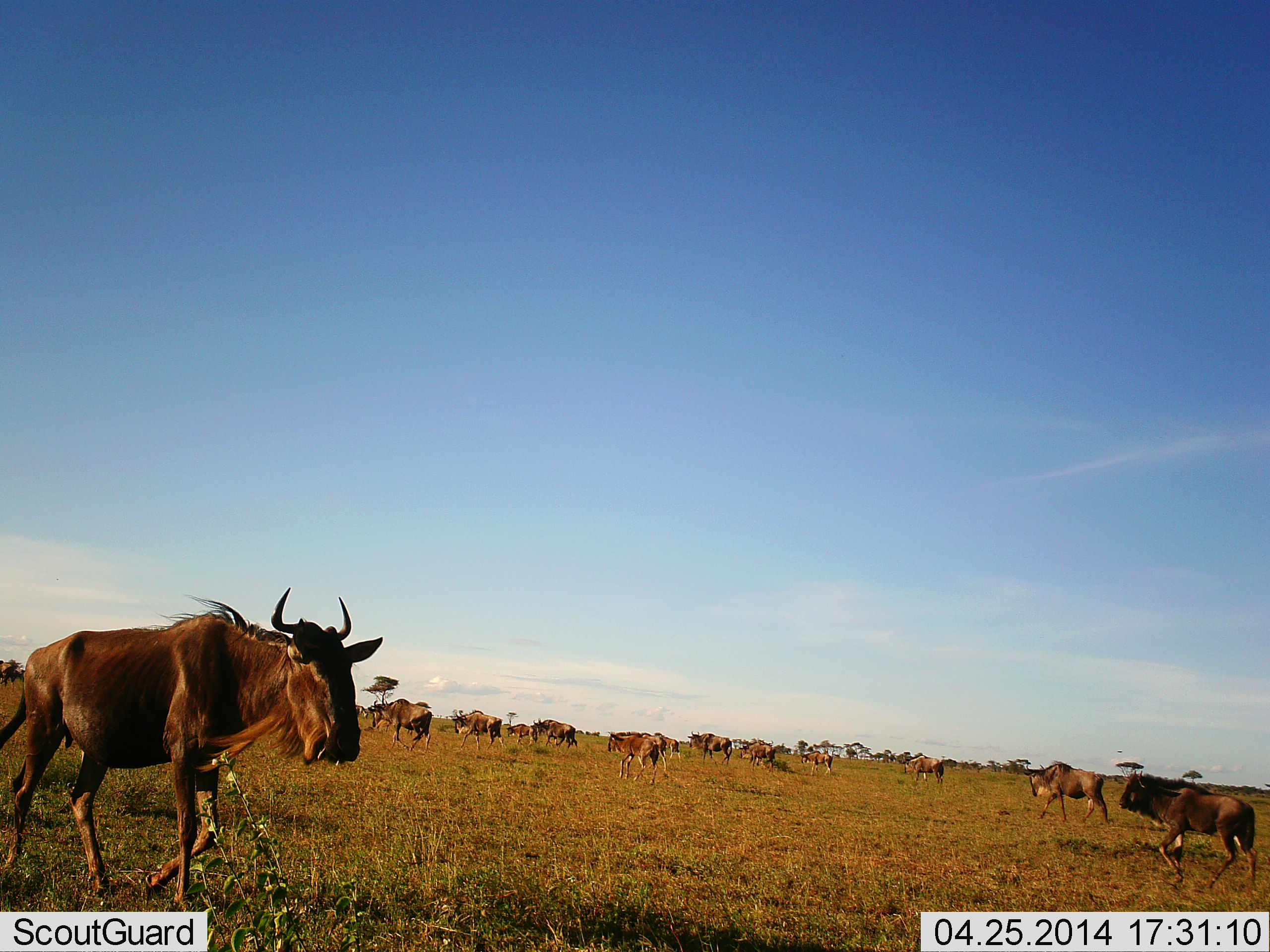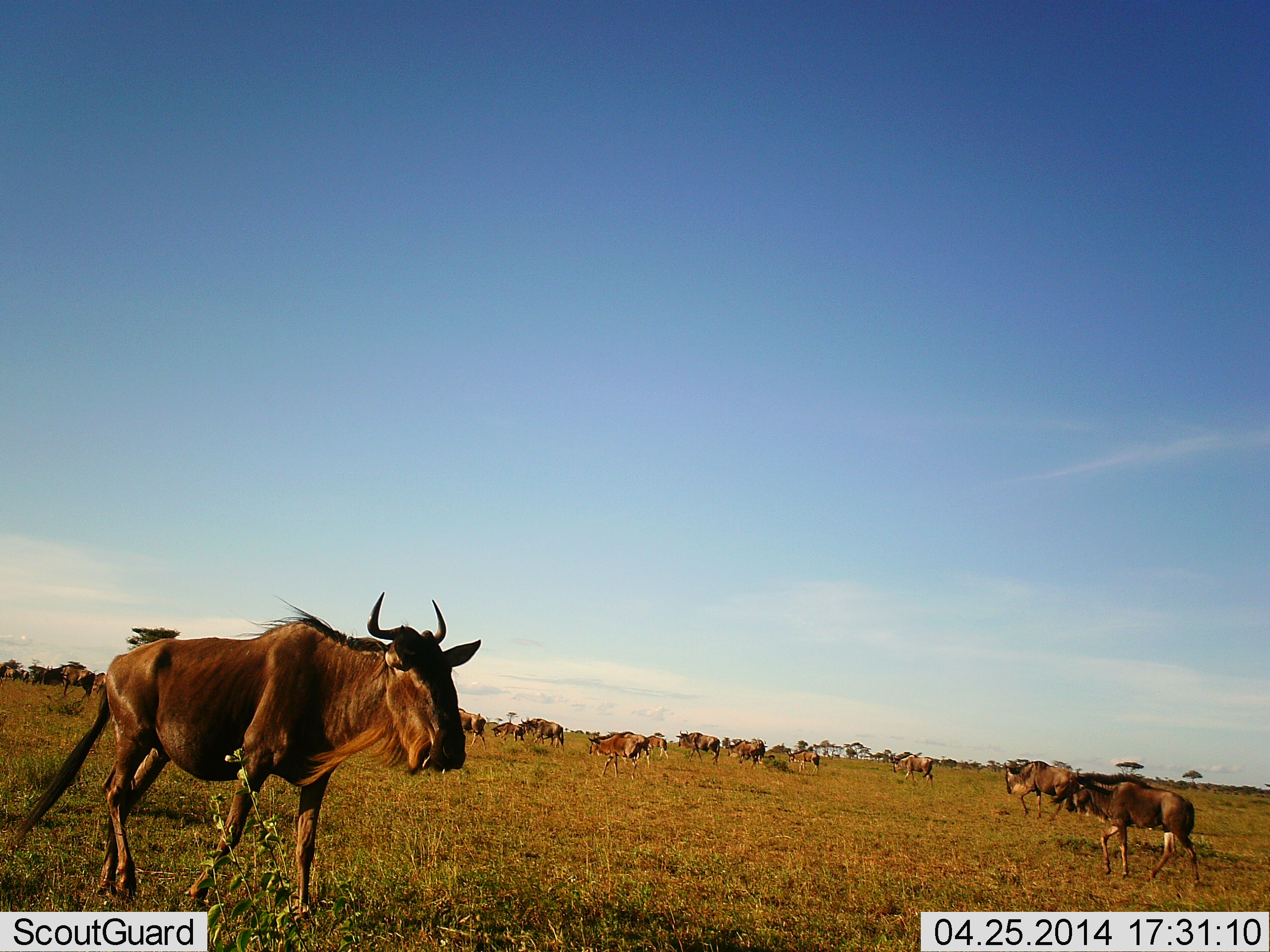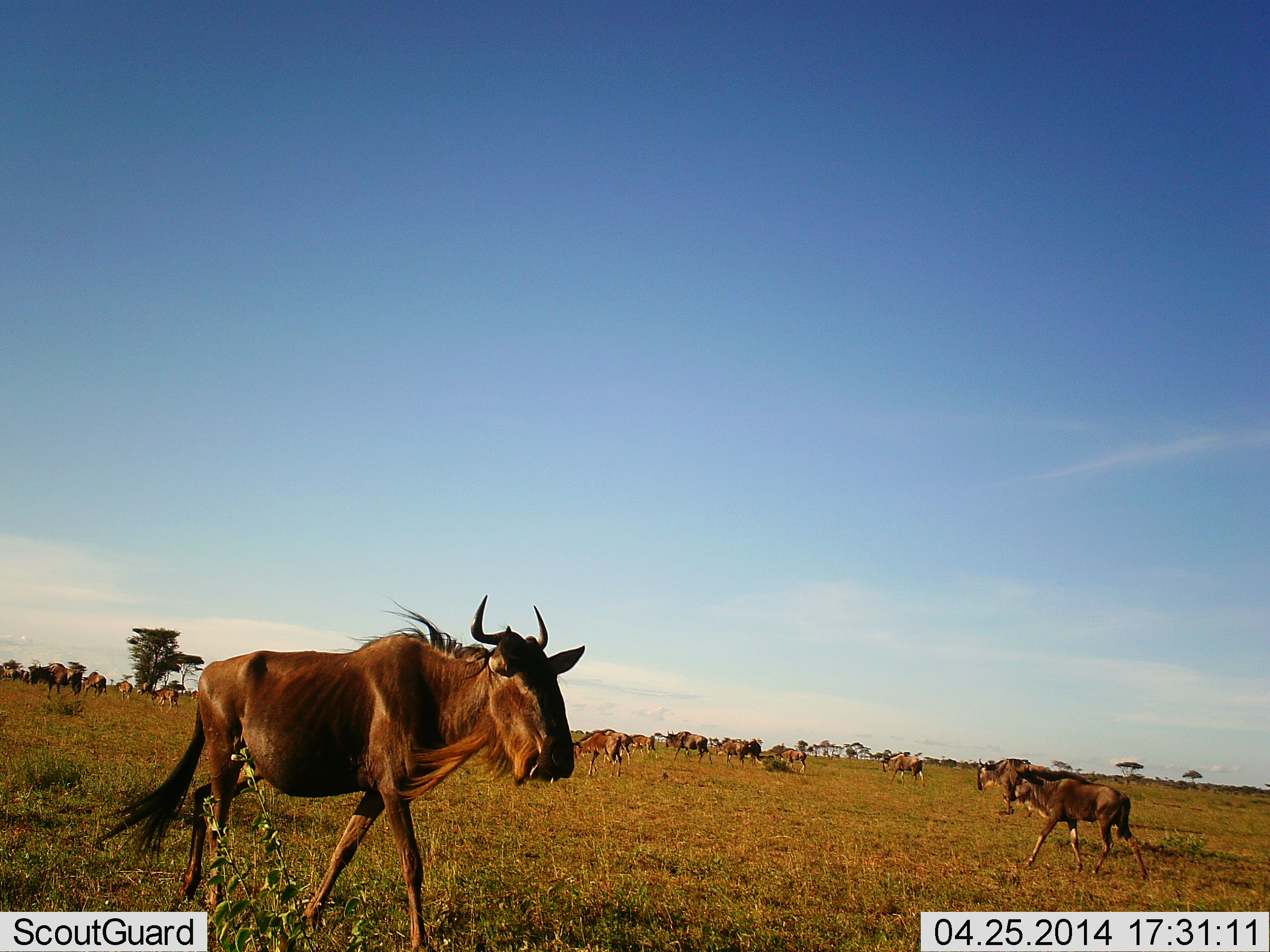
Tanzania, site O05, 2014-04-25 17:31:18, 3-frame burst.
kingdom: Animalia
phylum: Chordata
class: Mammalia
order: Artiodactyla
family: Bovidae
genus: Connochaetes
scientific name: Connochaetes taurinus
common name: blue wildebeest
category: wildebeest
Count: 11-50.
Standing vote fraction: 10%.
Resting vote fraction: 0%.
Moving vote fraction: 100%.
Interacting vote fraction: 0%.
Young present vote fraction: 0%.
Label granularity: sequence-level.